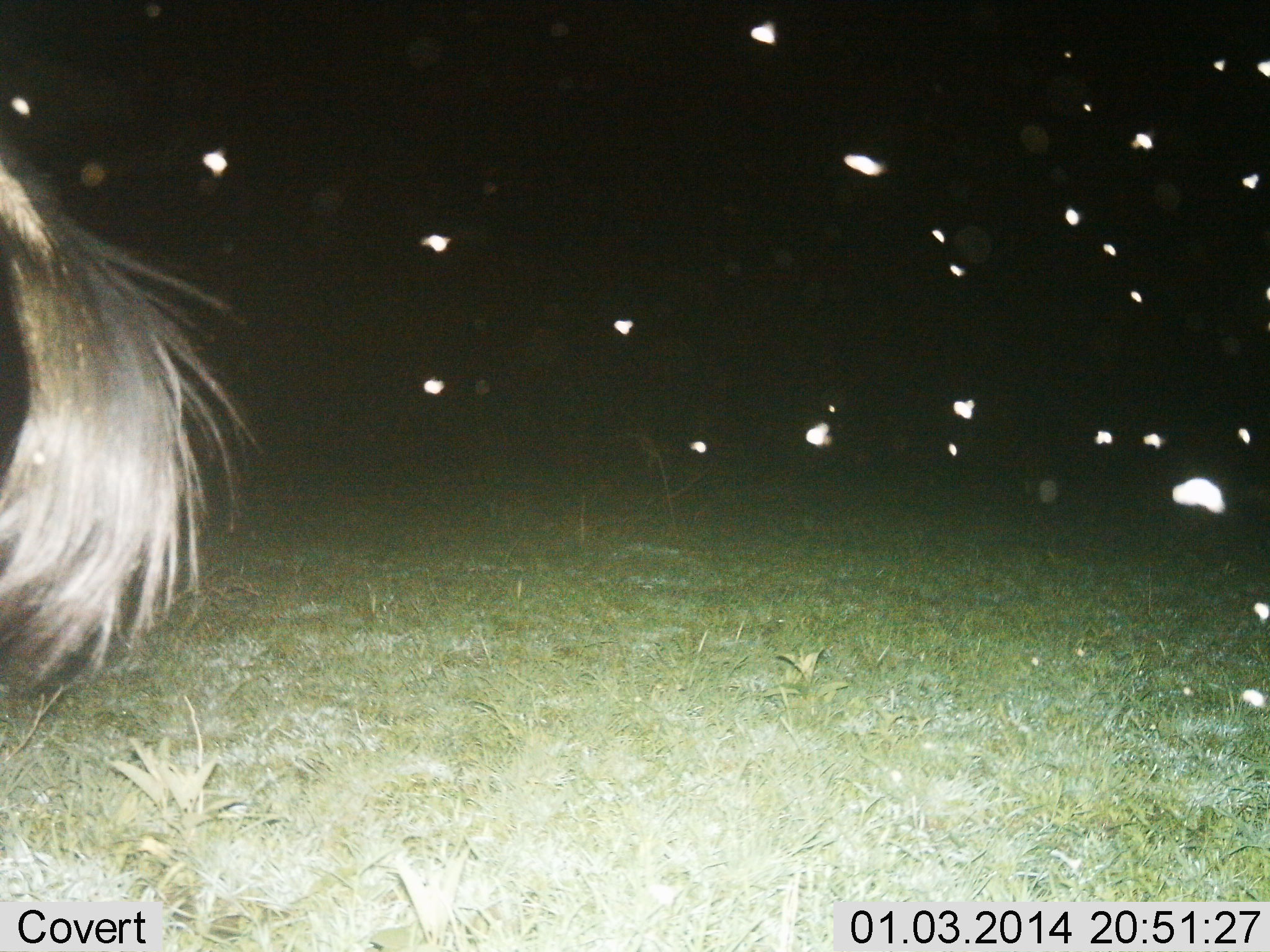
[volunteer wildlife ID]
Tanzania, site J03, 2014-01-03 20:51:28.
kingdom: Animalia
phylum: Chordata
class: Mammalia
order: Artiodactyla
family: Bovidae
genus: Connochaetes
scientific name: Connochaetes taurinus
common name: blue wildebeest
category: wildebeest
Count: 1.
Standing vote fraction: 100%.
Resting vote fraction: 0%.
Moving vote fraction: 0%.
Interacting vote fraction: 0%.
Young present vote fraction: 0%.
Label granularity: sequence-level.